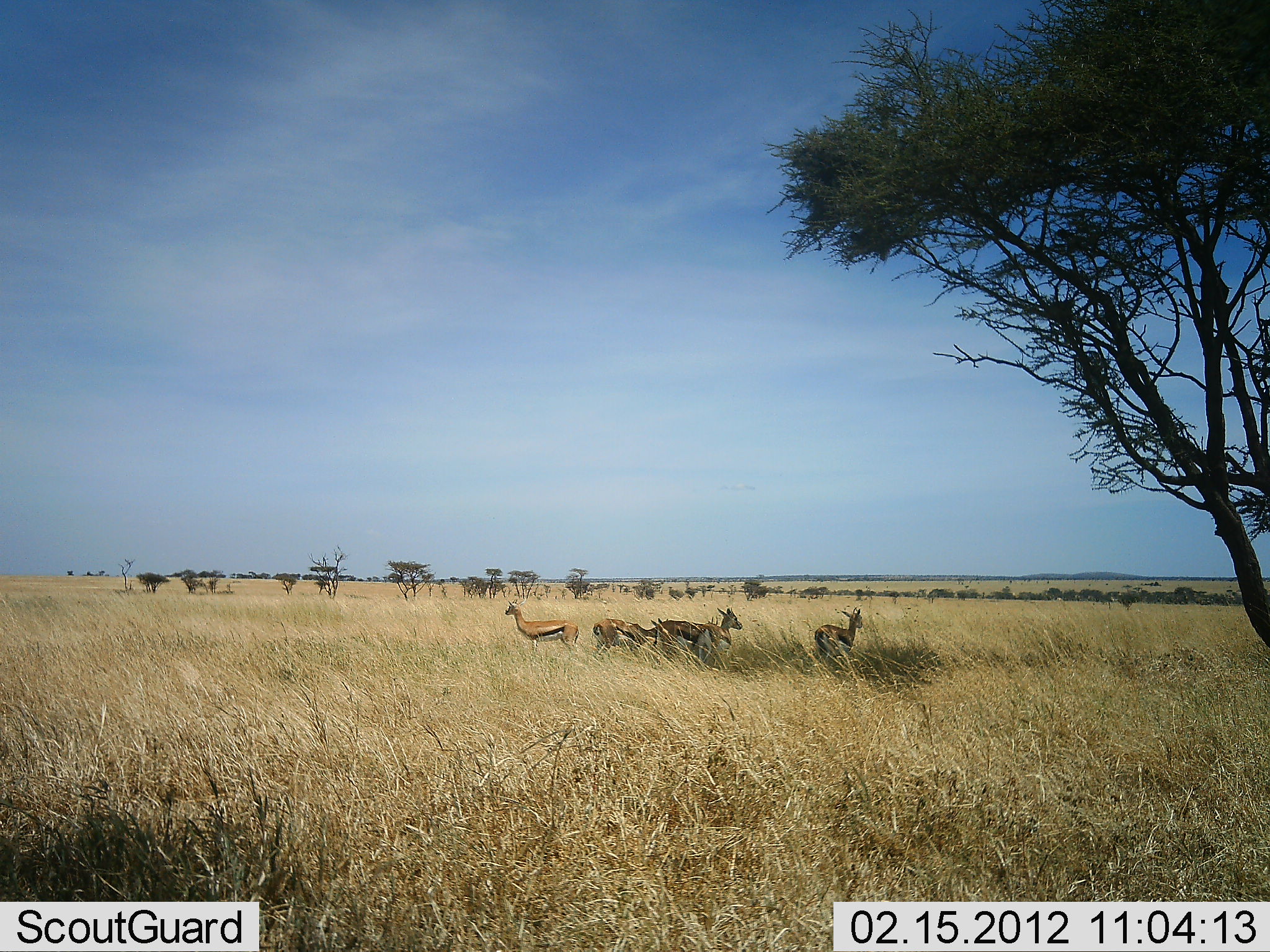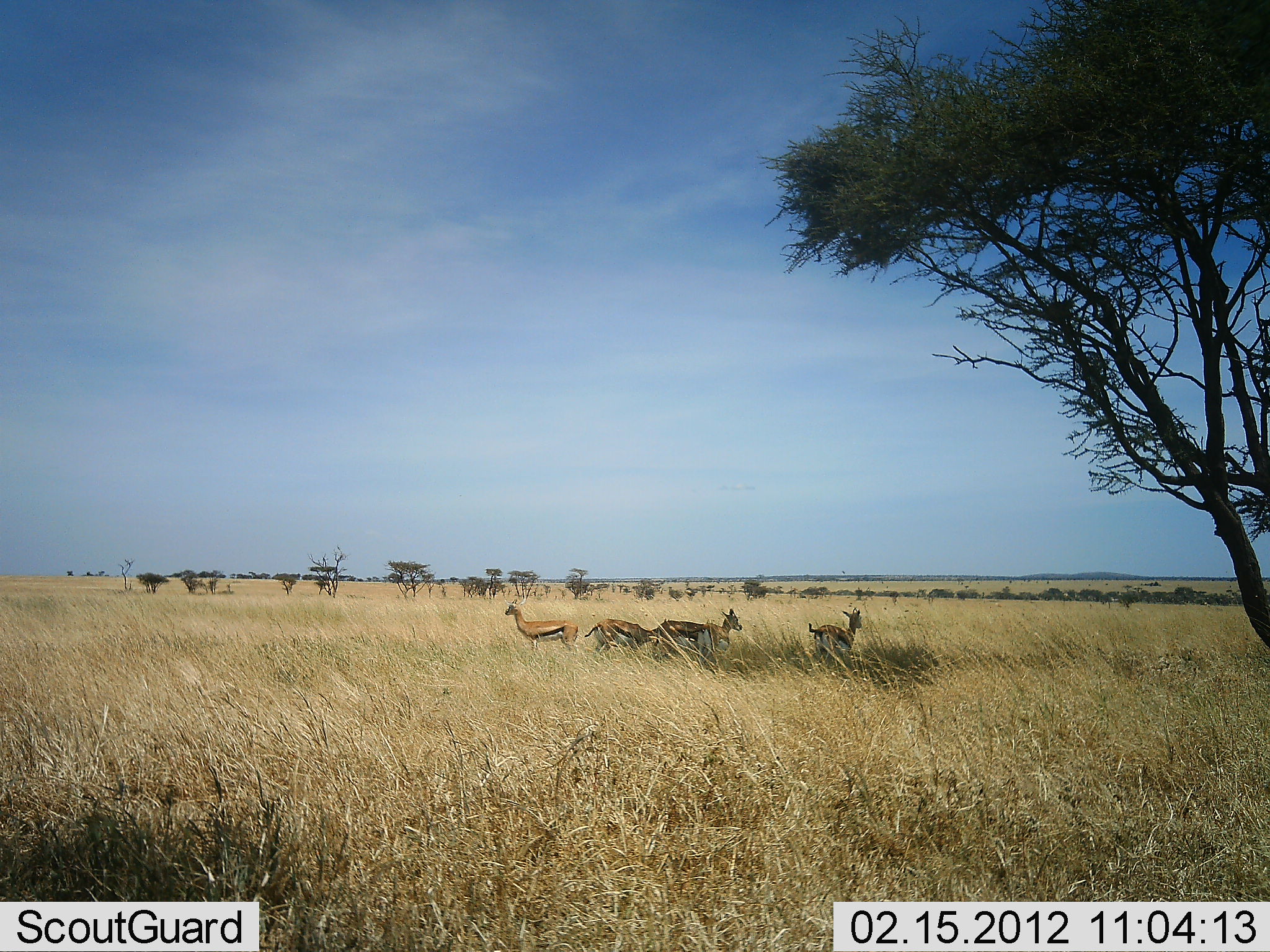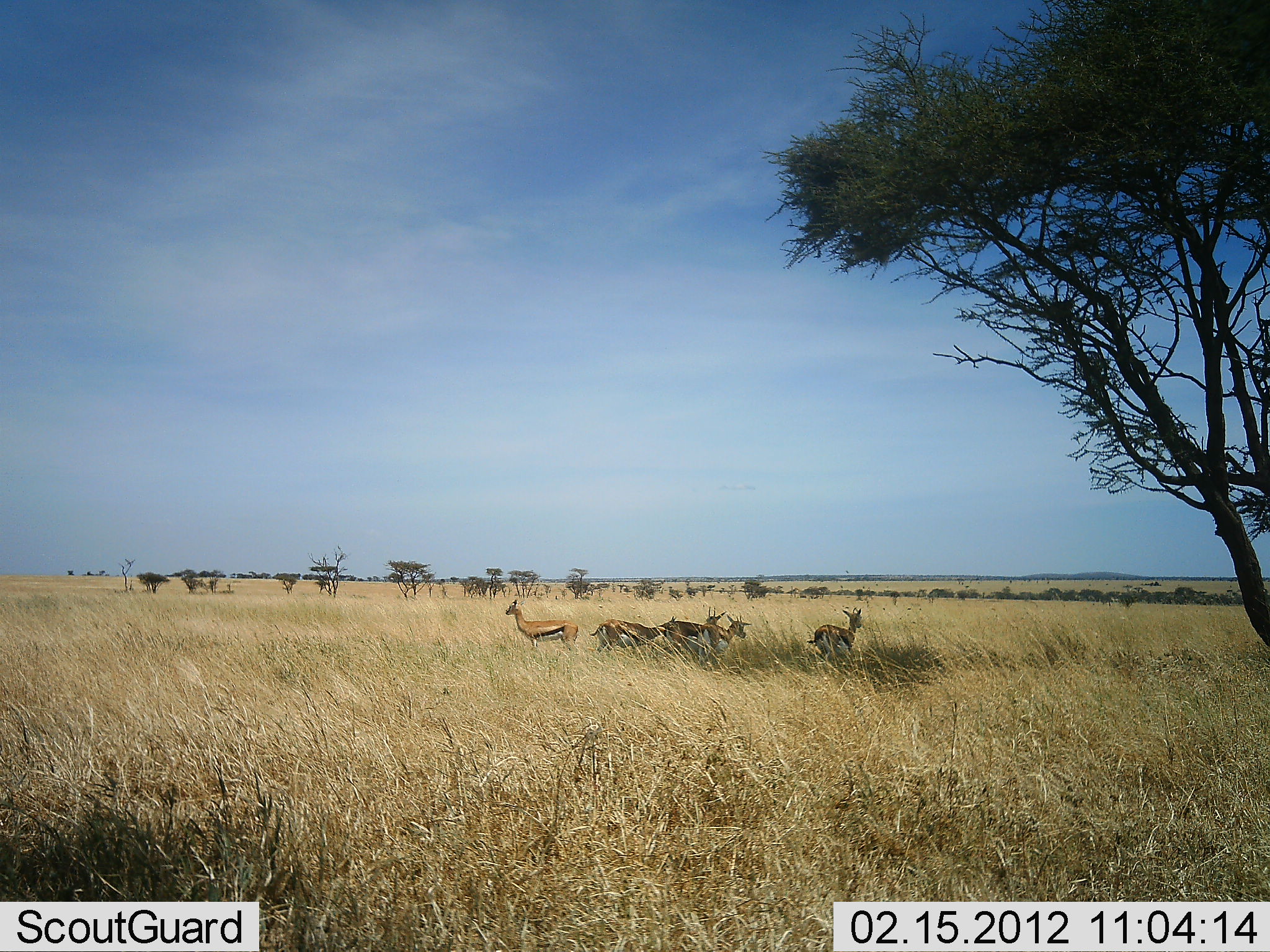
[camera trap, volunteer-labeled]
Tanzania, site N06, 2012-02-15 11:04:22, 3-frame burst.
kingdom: Animalia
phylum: Chordata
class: Mammalia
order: Artiodactyla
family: Bovidae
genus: Eudorcas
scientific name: Eudorcas thomsonii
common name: thomson's gazelle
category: gazellethomsons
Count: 5.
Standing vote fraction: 100%.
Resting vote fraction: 5%.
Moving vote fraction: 5%.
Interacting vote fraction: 0%.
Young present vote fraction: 5%.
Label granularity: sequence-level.